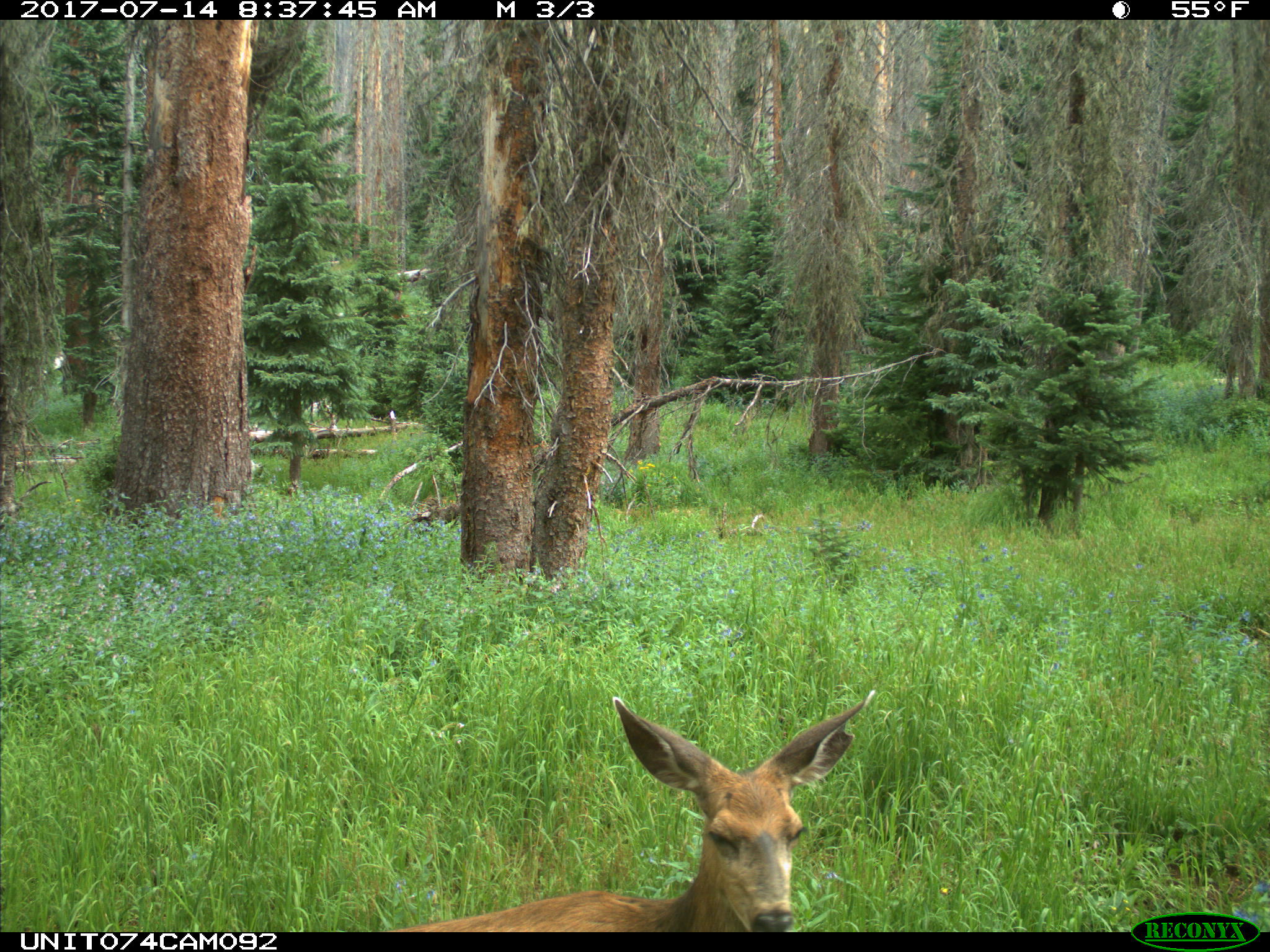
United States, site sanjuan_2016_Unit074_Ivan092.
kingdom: Animalia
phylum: Chordata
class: Mammalia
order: Artiodactyla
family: Cervidae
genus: Odocoileus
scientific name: Odocoileus hemionus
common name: mule deer